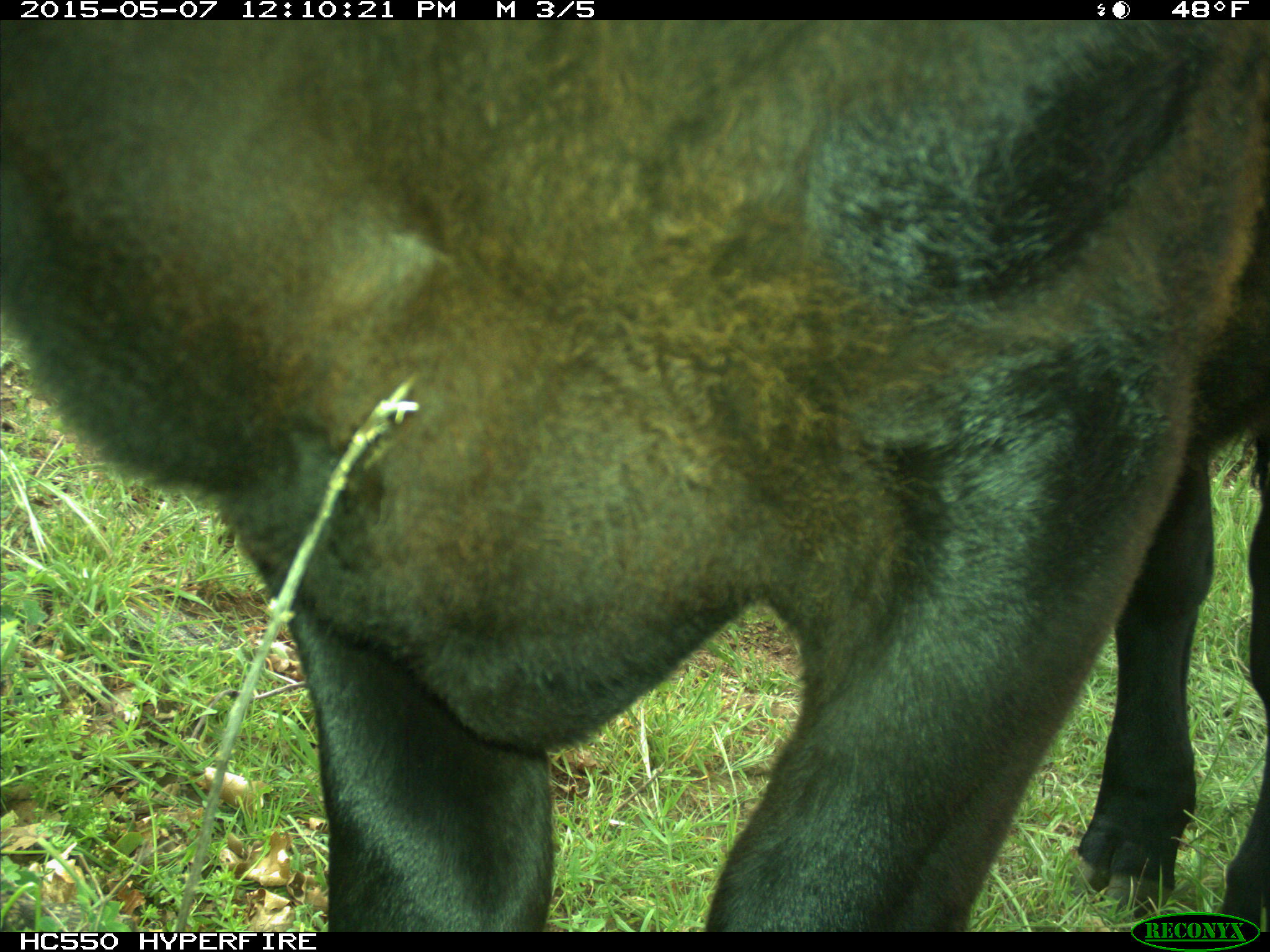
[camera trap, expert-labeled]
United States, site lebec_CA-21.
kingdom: Animalia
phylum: Chordata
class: Mammalia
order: Artiodactyla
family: Bovidae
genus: Bos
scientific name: Bos taurus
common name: domestic cow